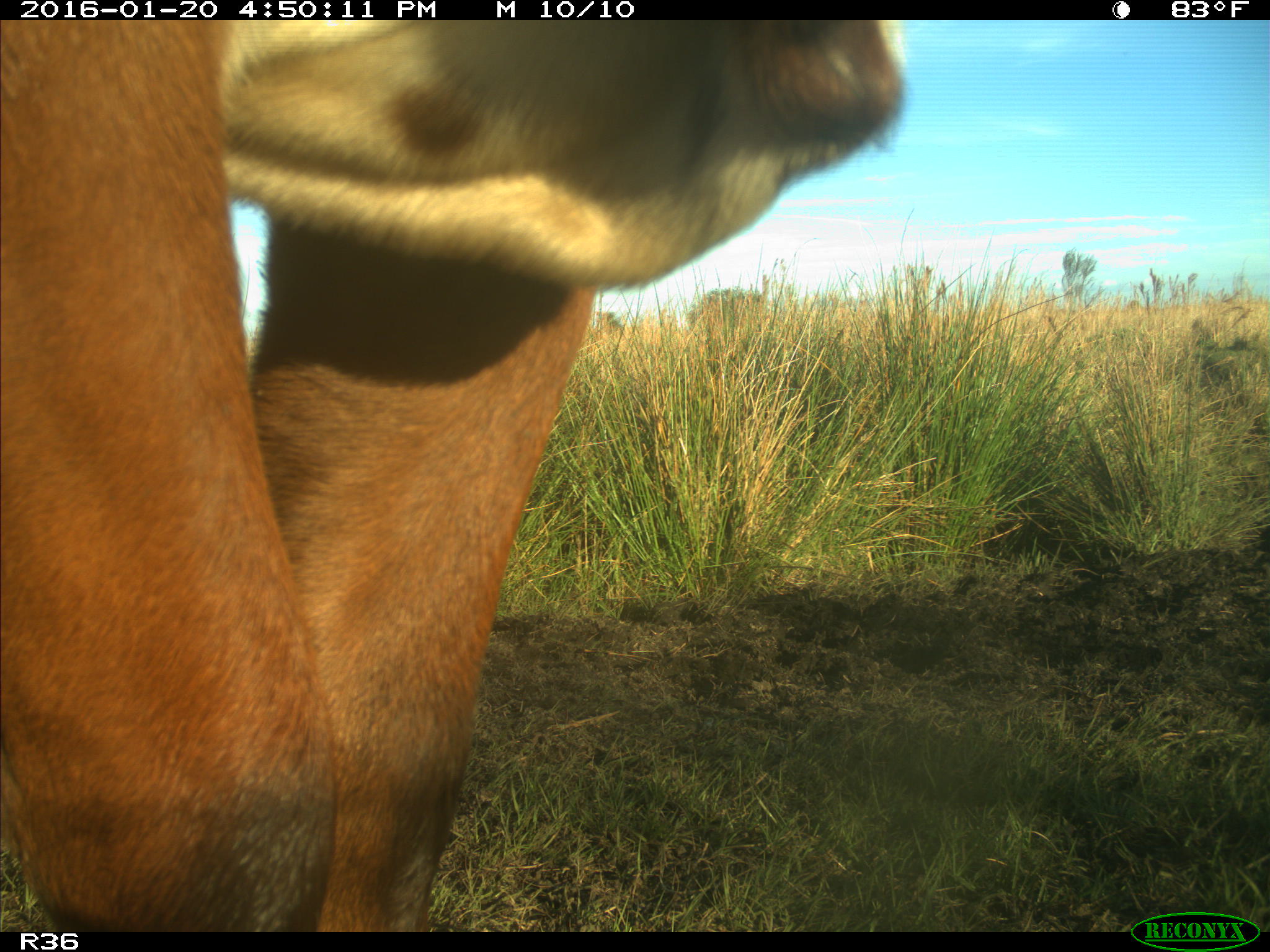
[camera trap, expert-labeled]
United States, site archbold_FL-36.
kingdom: Animalia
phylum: Chordata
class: Mammalia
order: Artiodactyla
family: Bovidae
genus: Bos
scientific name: Bos taurus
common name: domestic cow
Bos taurus (domestic cow).